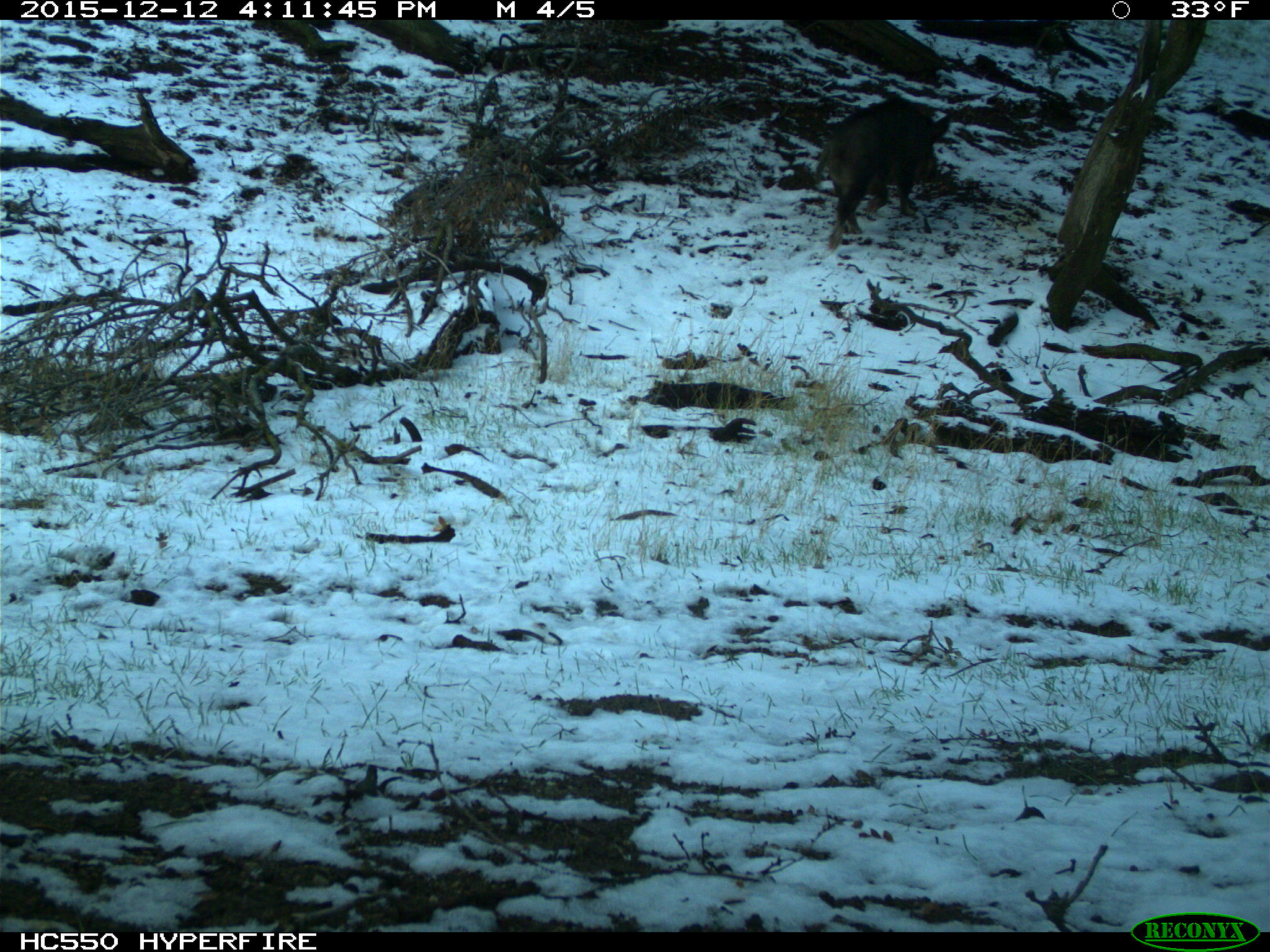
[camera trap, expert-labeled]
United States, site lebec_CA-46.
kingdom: Animalia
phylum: Chordata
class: Mammalia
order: Artiodactyla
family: Suidae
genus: Sus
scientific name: Sus scrofa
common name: wild boar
Sus scrofa (wild boar).